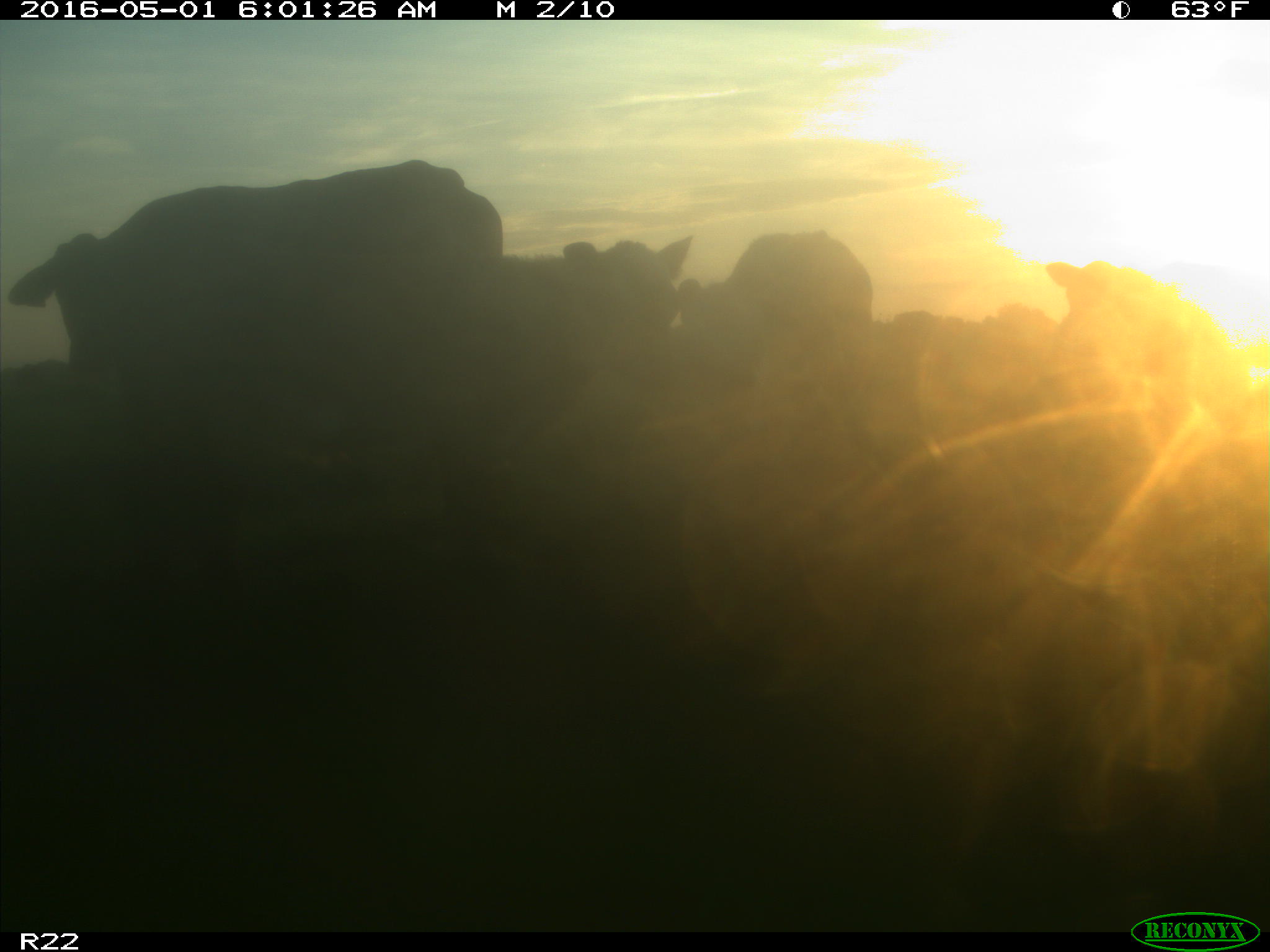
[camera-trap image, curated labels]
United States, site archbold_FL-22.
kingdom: Animalia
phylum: Chordata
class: Mammalia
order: Artiodactyla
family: Bovidae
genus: Bos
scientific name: Bos taurus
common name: domestic cow